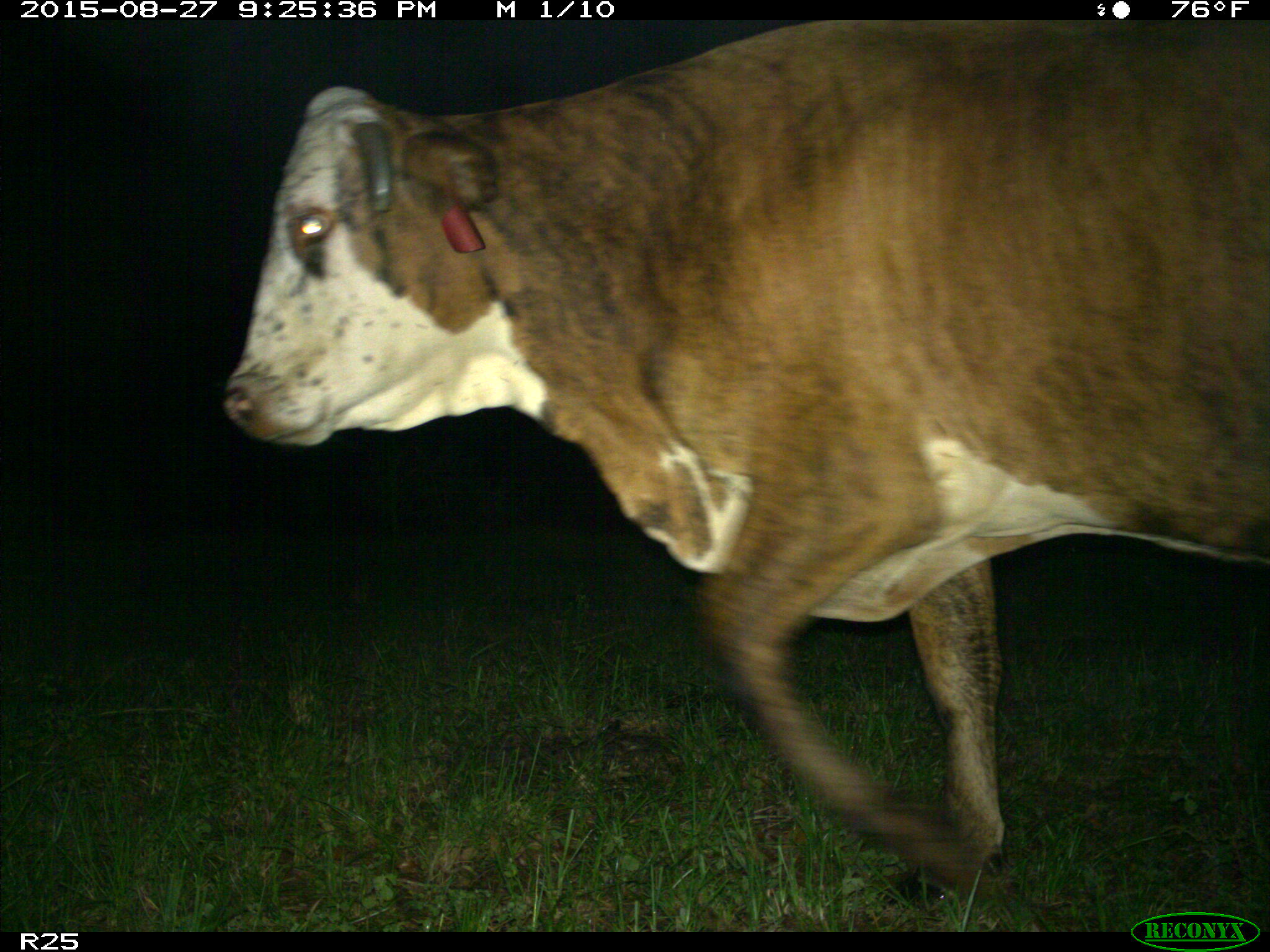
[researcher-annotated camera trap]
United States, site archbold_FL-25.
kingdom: Animalia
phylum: Chordata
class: Mammalia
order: Artiodactyla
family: Bovidae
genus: Bos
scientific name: Bos taurus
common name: domestic cow